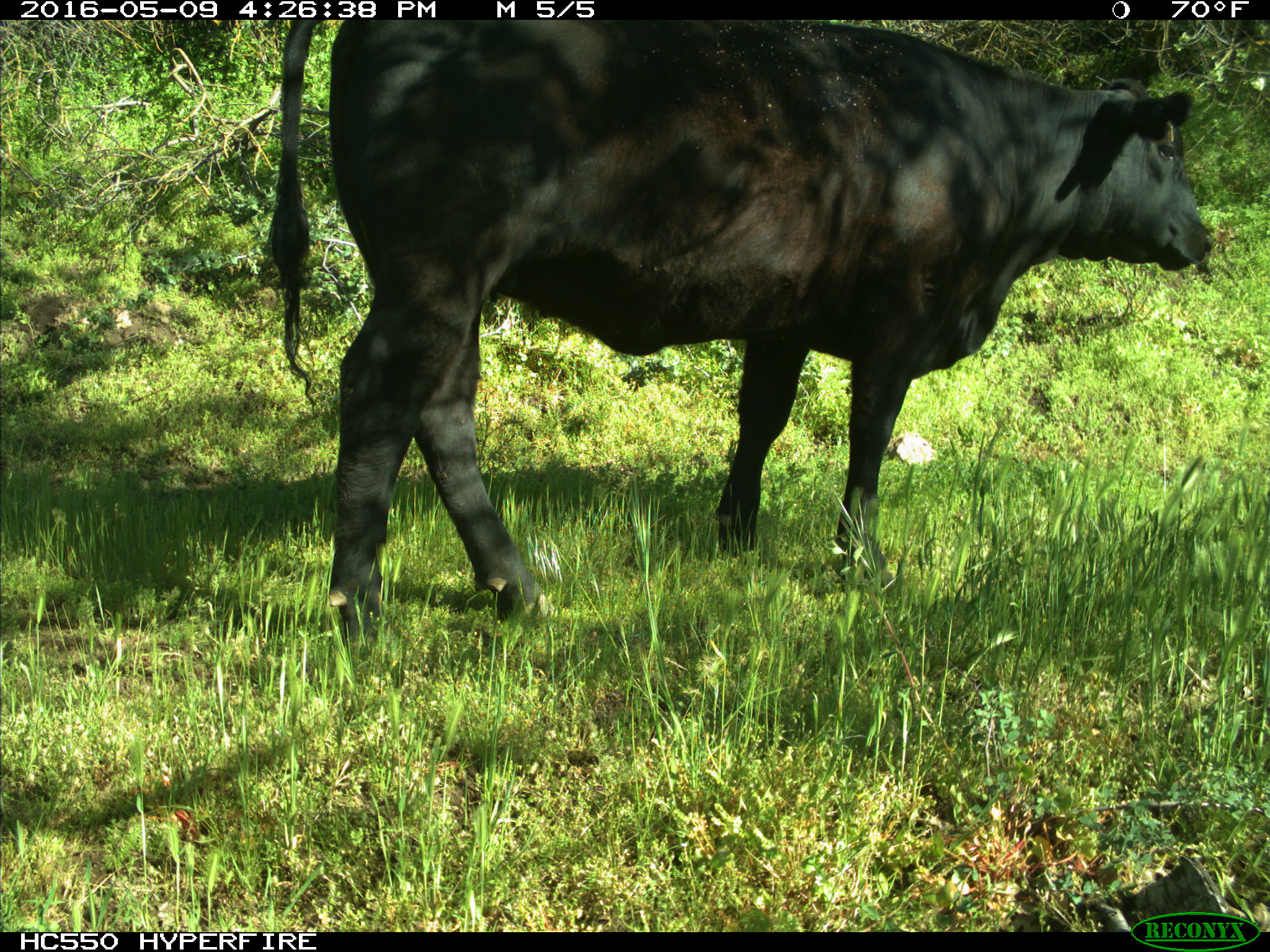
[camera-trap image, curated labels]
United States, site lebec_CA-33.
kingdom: Animalia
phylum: Chordata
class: Mammalia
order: Artiodactyla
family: Bovidae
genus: Bos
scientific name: Bos taurus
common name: domestic cow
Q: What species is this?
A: Bos taurus (domestic cow).